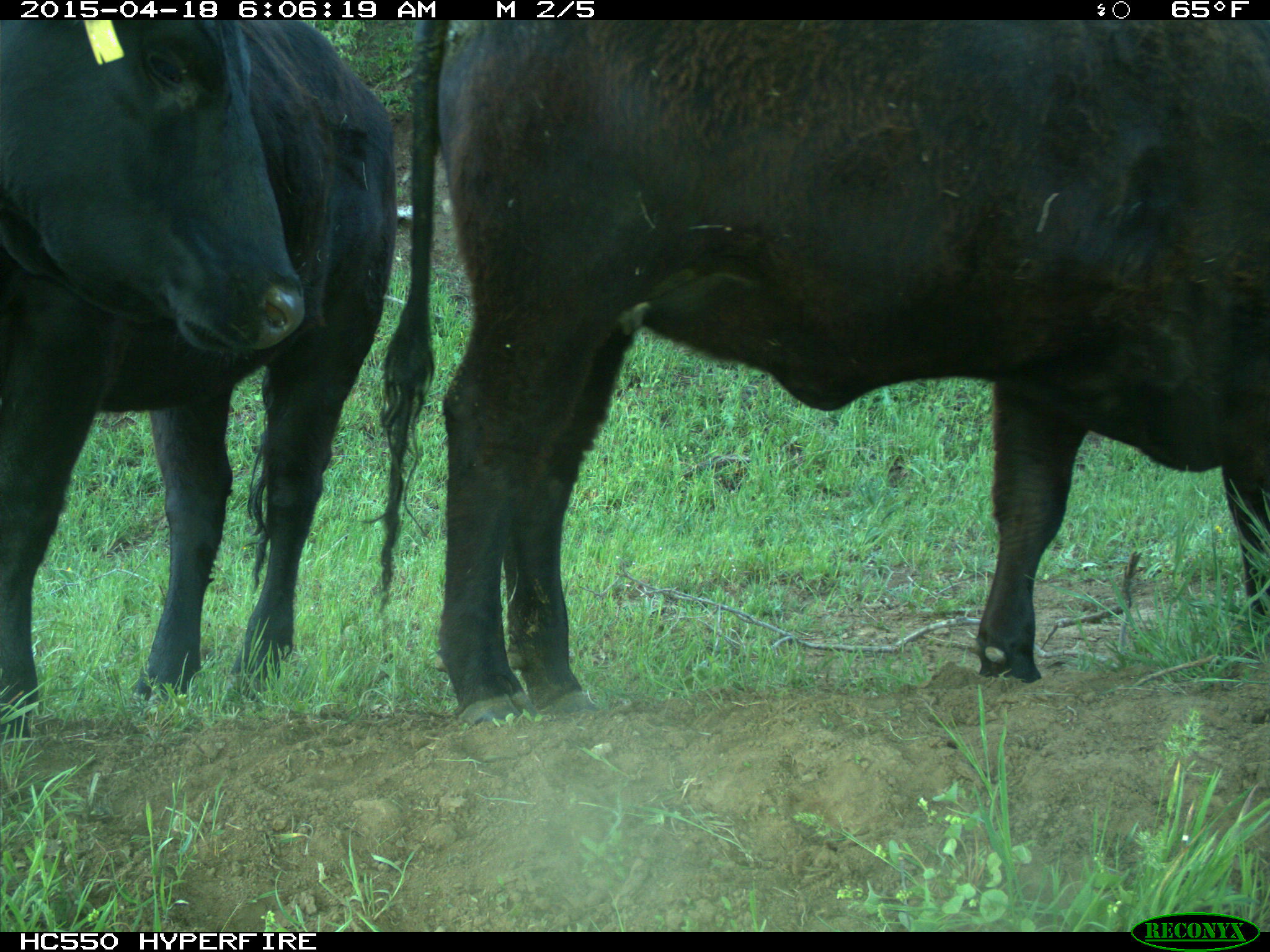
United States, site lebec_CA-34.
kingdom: Animalia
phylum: Chordata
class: Mammalia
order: Artiodactyla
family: Bovidae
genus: Bos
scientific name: Bos taurus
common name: domestic cow